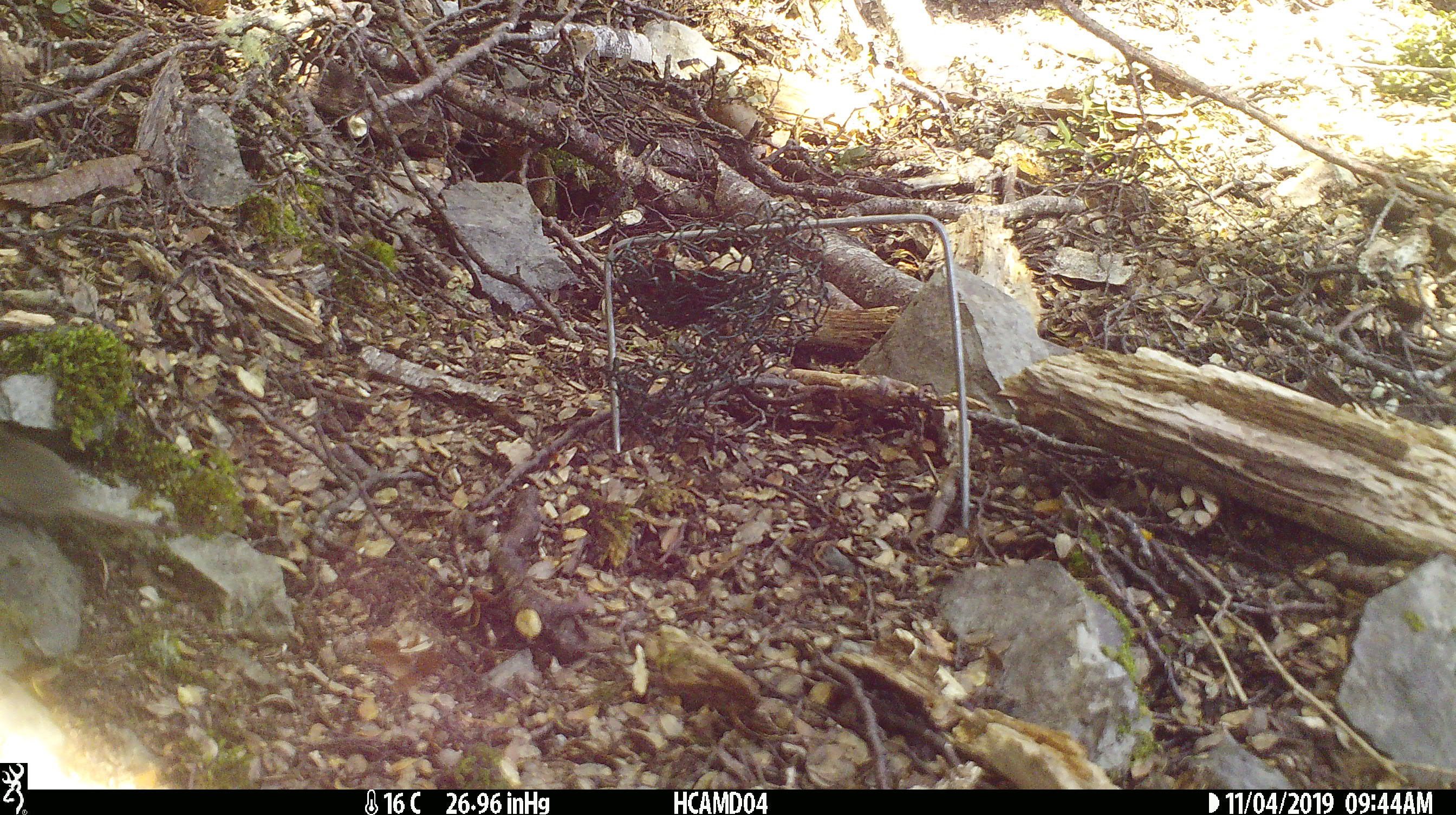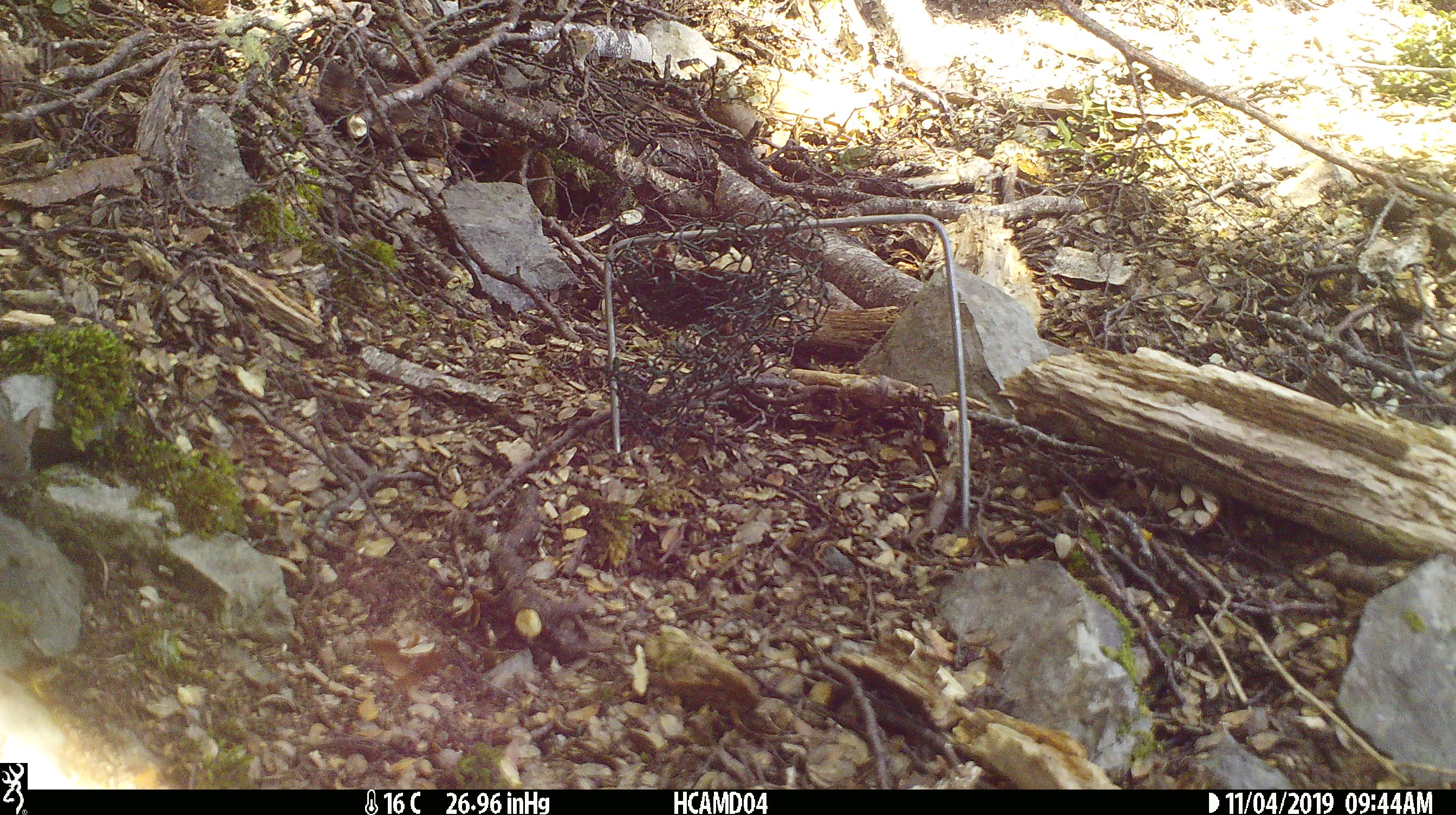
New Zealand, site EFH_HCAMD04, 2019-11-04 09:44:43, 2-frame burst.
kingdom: Animalia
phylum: Chordata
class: Mammalia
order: Rodentia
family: Muridae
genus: Mus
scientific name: Mus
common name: mouse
Mouse (Mus).